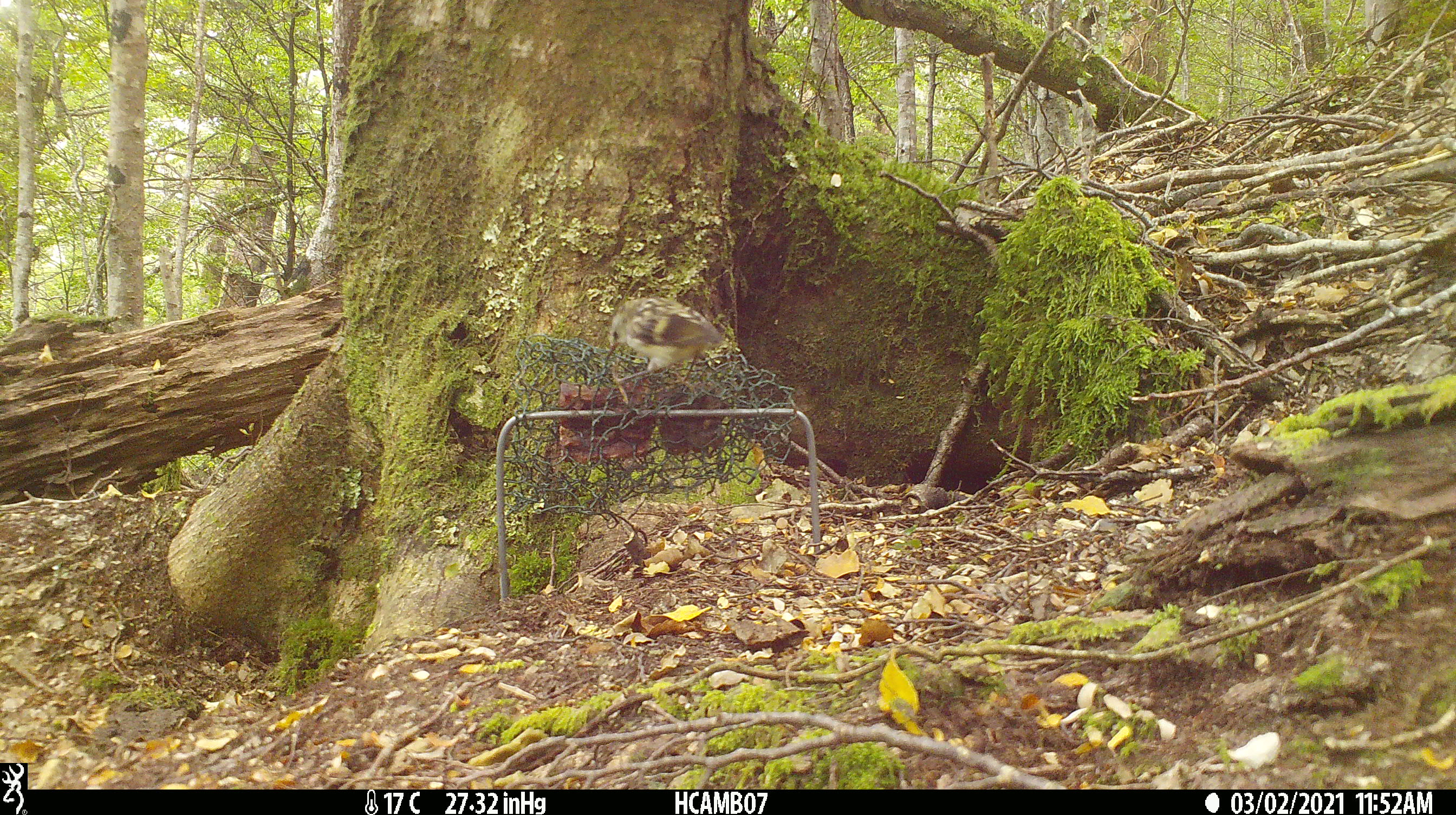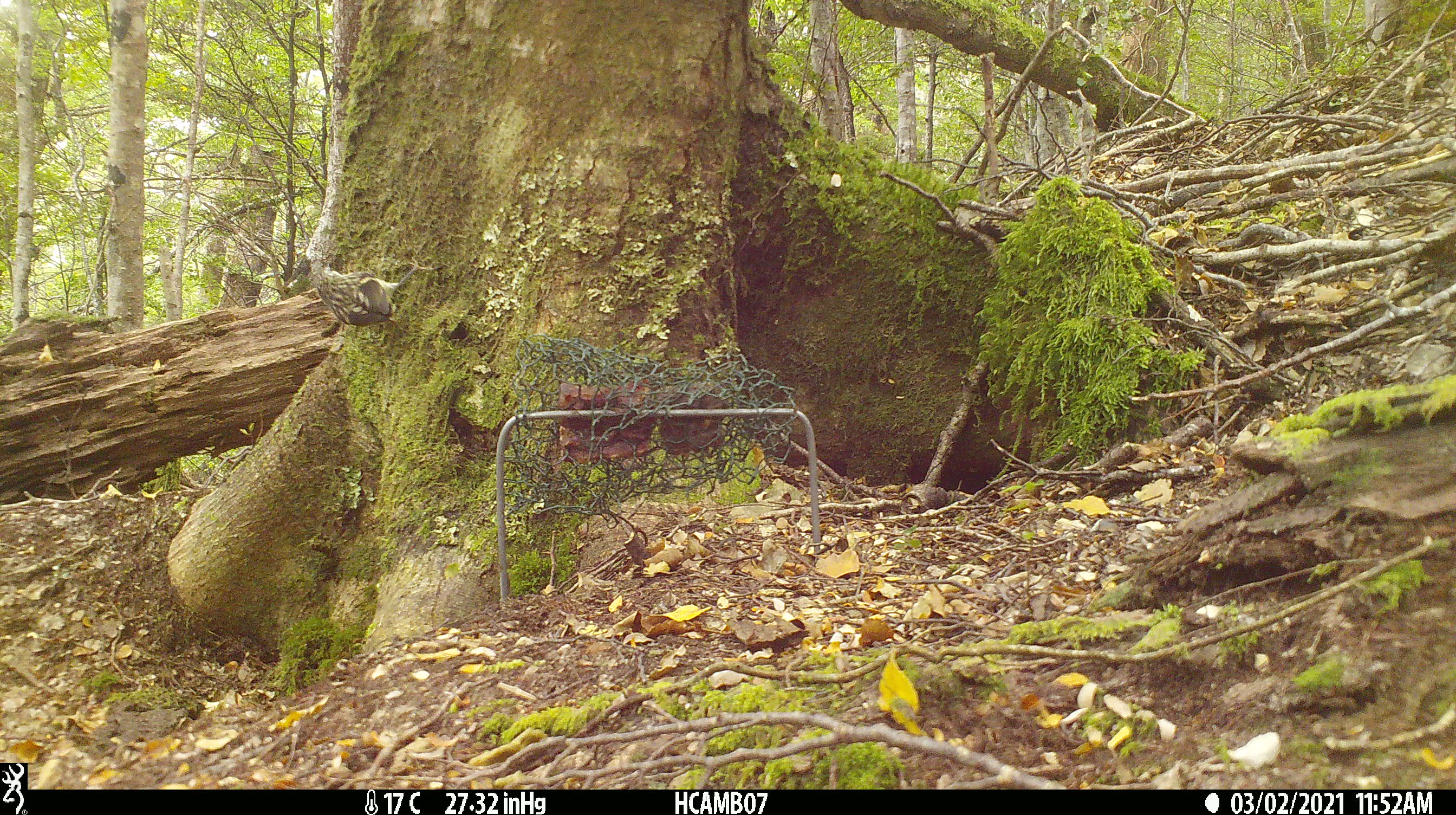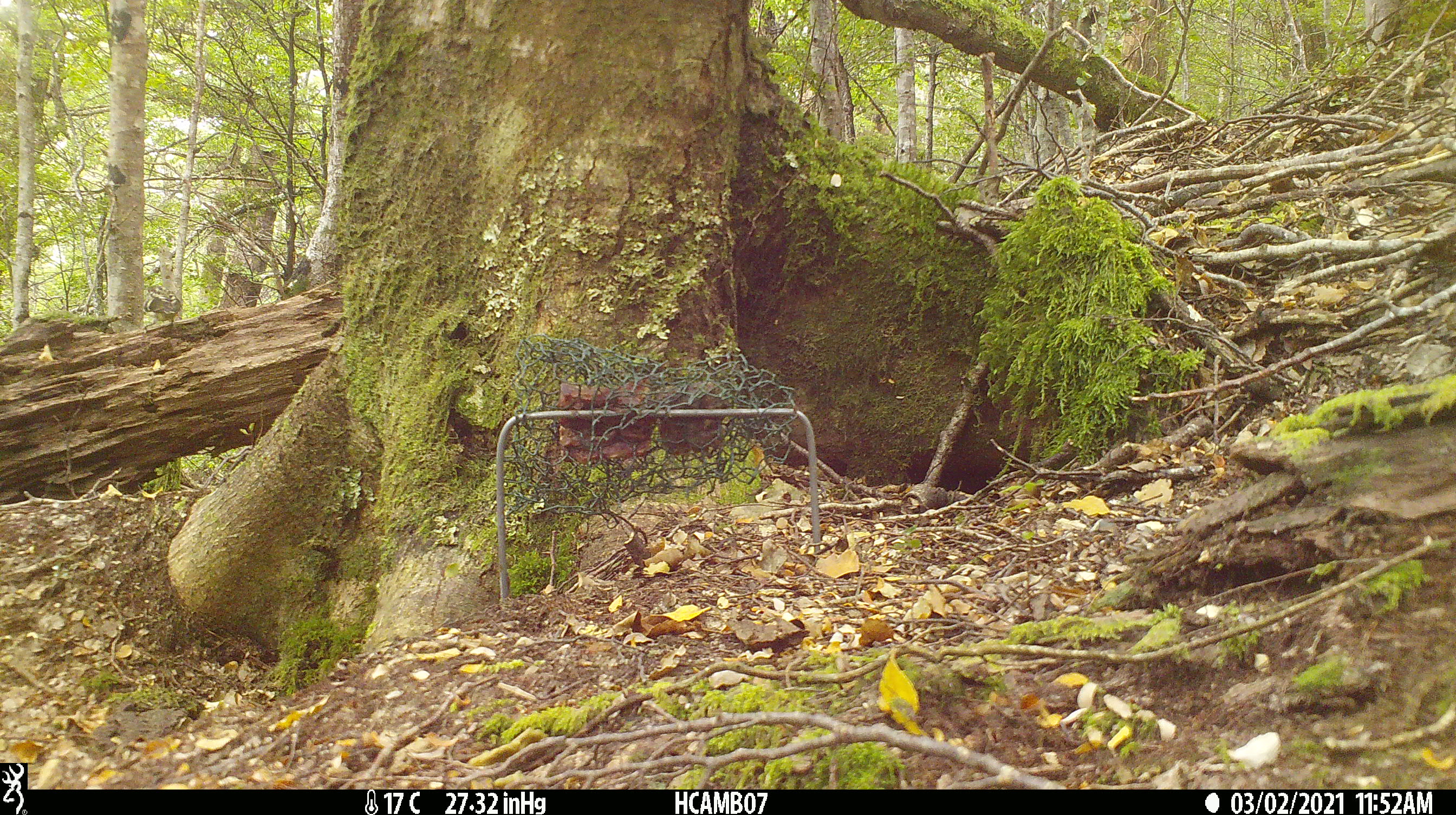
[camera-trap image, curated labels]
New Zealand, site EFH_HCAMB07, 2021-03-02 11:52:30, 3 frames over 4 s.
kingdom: Animalia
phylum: Chordata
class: Aves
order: Passeriformes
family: Acanthisittidae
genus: Acanthisitta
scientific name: Acanthisitta chloris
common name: rifleman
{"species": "rifleman (Acanthisitta chloris)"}